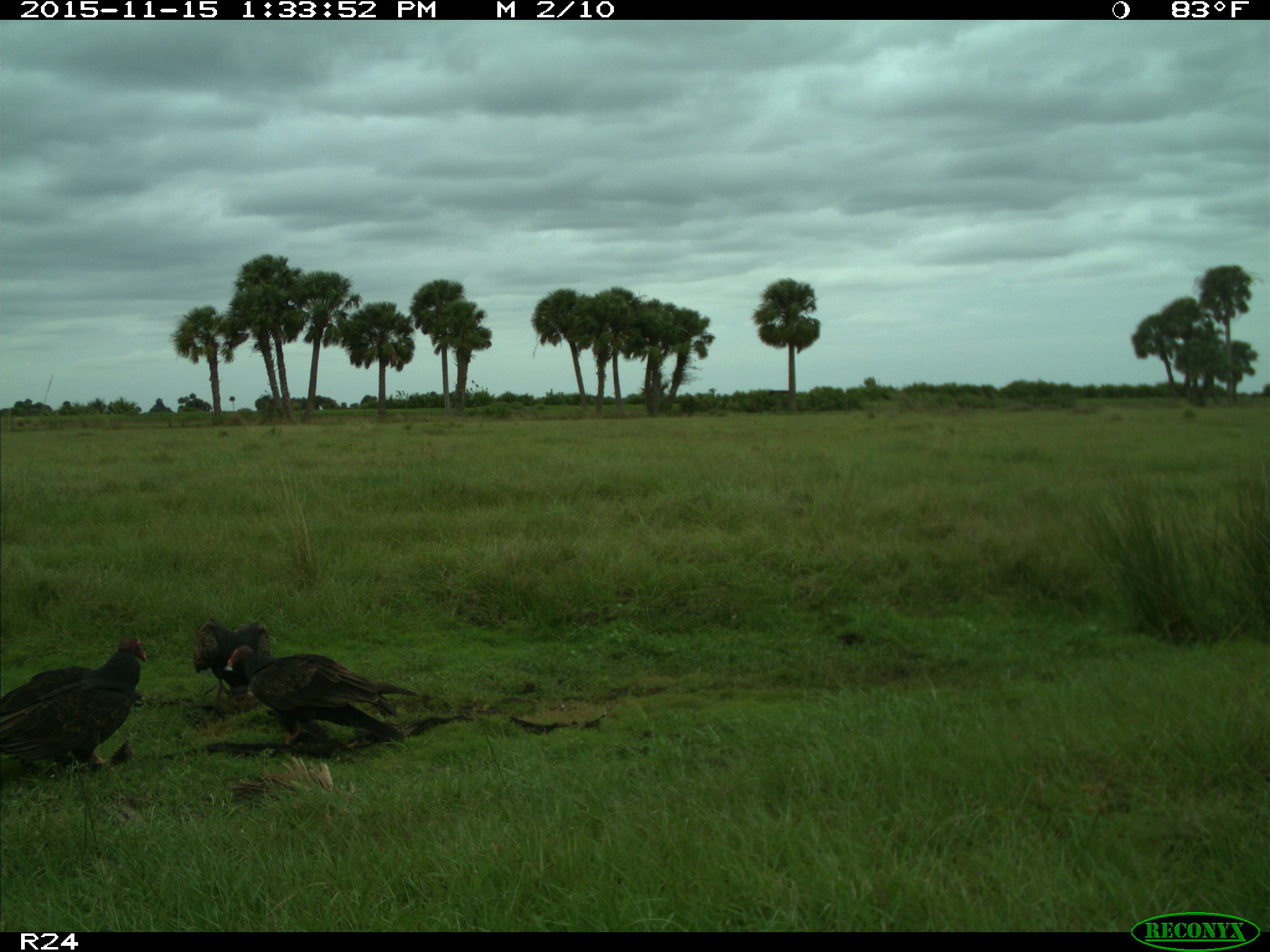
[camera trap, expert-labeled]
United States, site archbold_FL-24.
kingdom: Animalia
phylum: Chordata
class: Aves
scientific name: Aves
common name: birds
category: unidentified bird